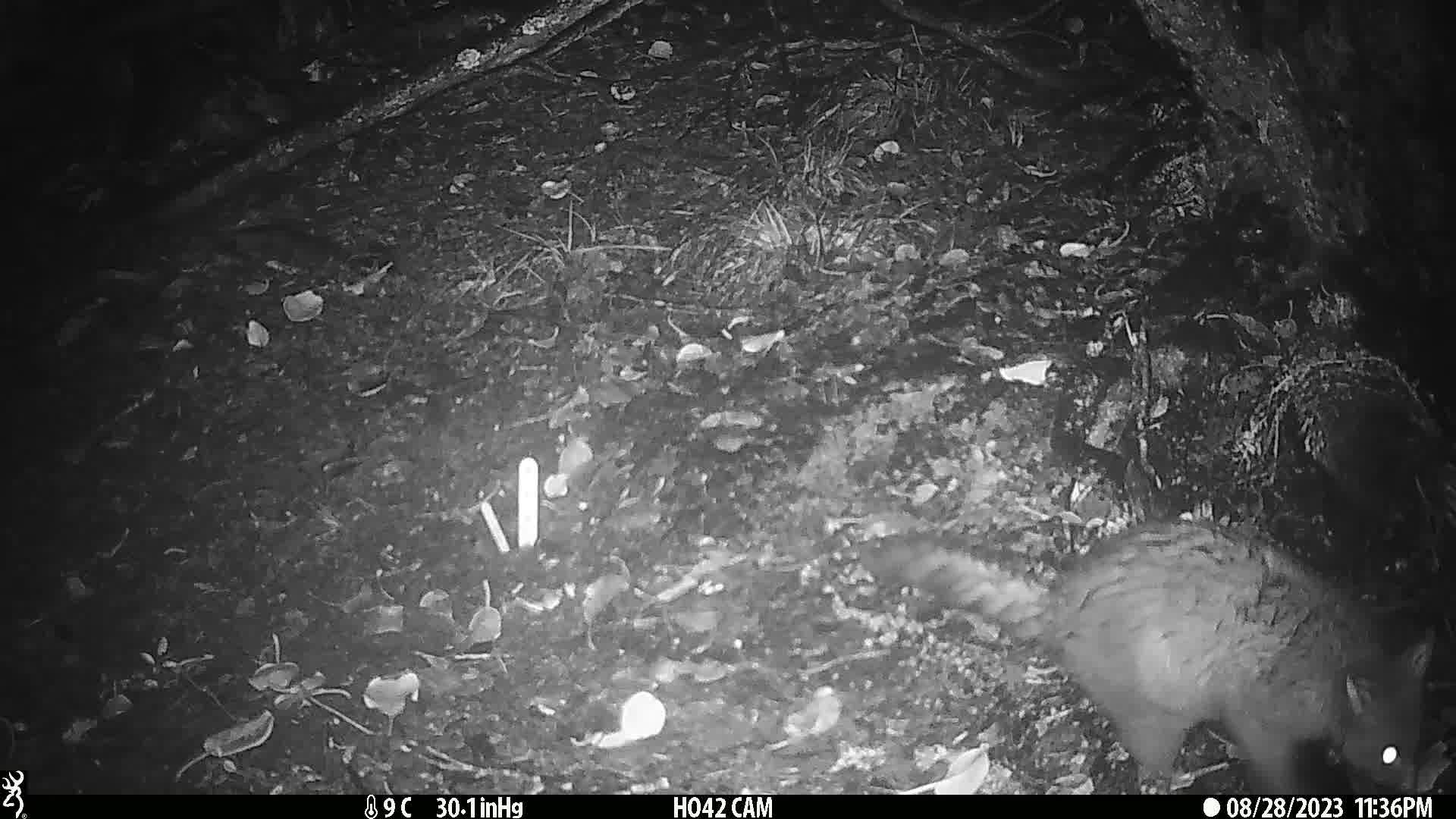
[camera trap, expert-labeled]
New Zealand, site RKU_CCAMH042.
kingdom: Animalia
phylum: Chordata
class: Mammalia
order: Diprotodontia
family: Phalangeridae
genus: Trichosurus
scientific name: Trichosurus vulpecula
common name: common brushtail possum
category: possum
Possum (common brushtail possum) (Trichosurus vulpecula).